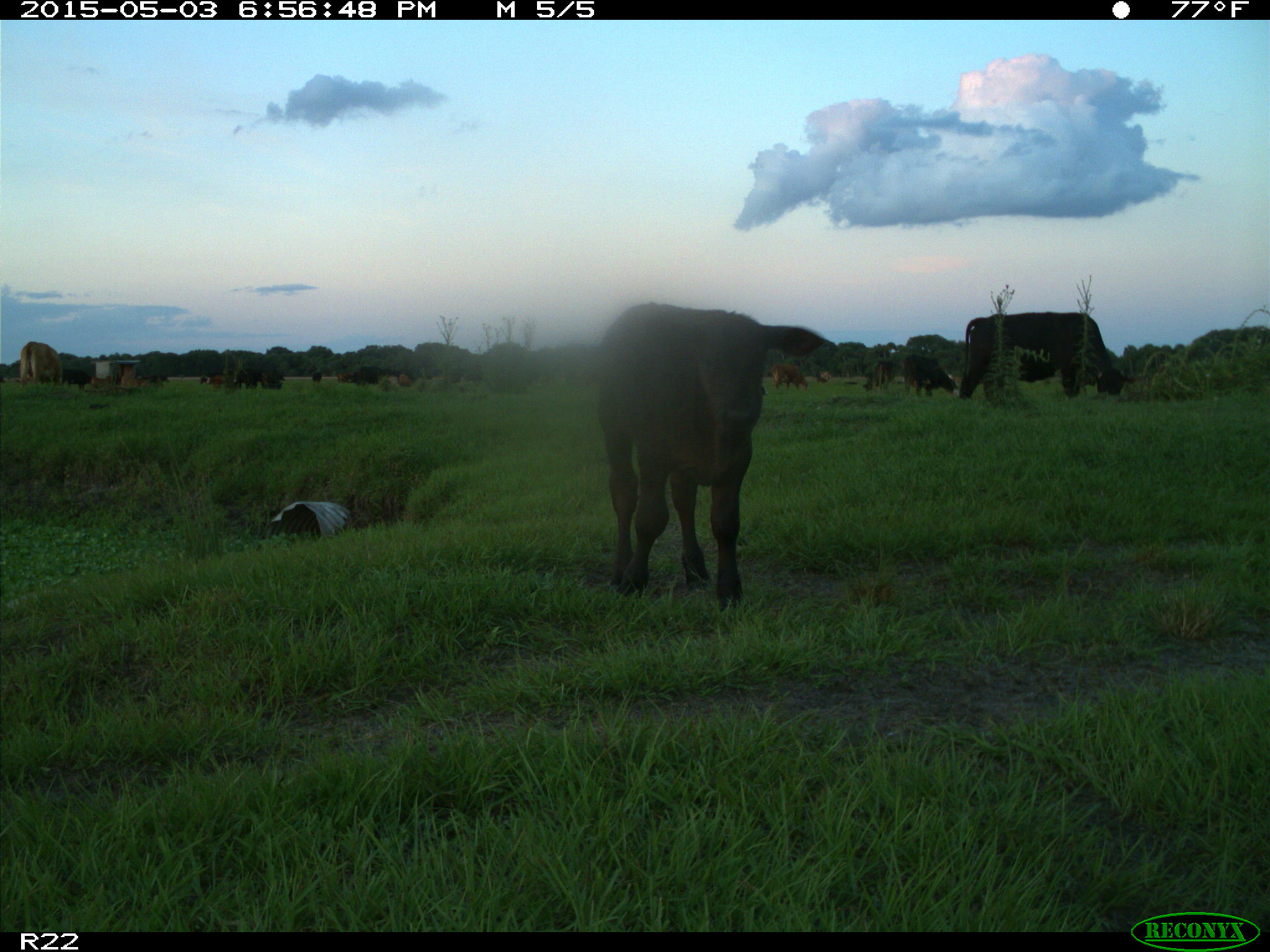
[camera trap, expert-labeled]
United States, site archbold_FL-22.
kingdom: Animalia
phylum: Chordata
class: Mammalia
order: Artiodactyla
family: Bovidae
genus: Bos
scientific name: Bos taurus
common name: domestic cow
Bos taurus (domestic cow).